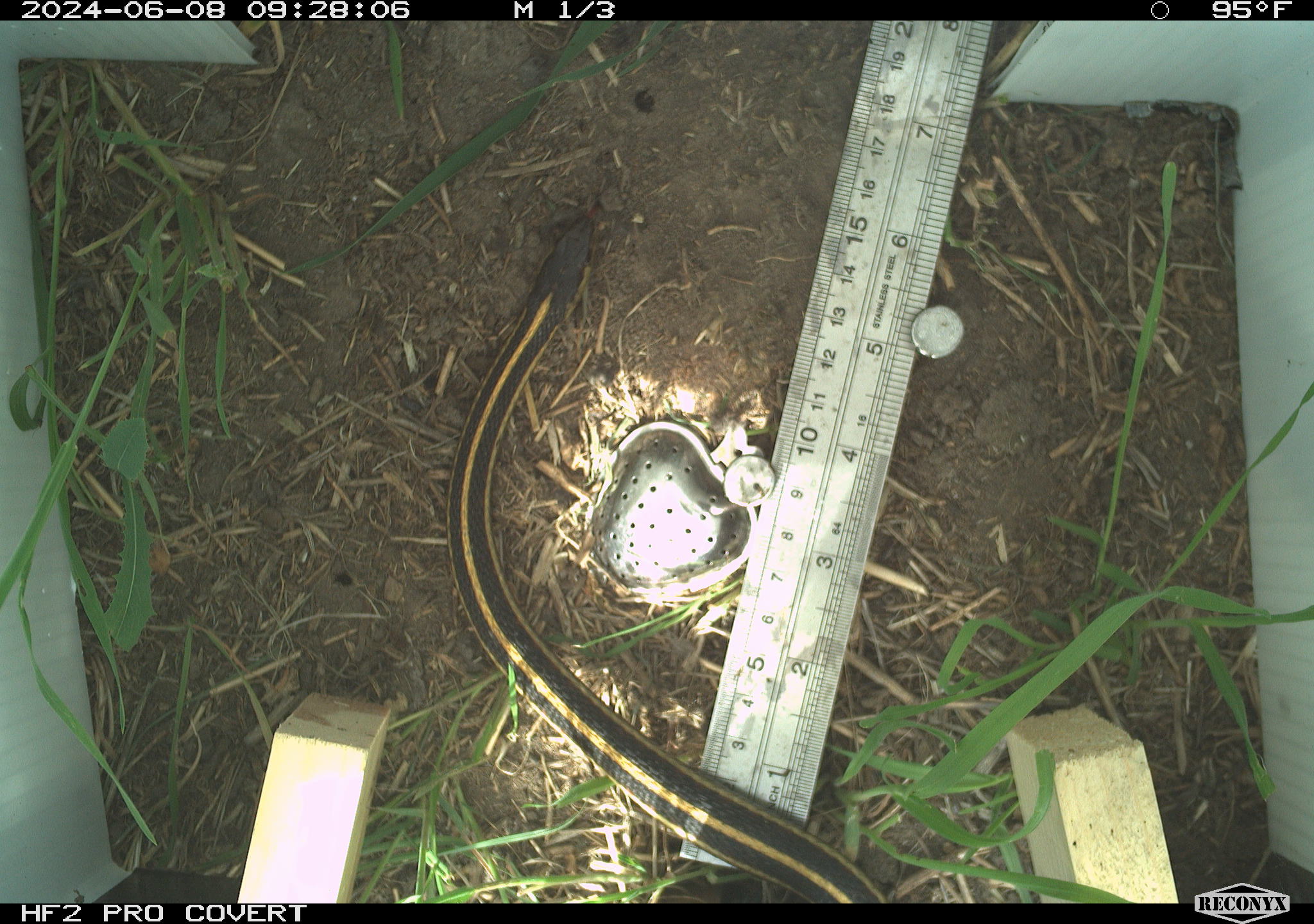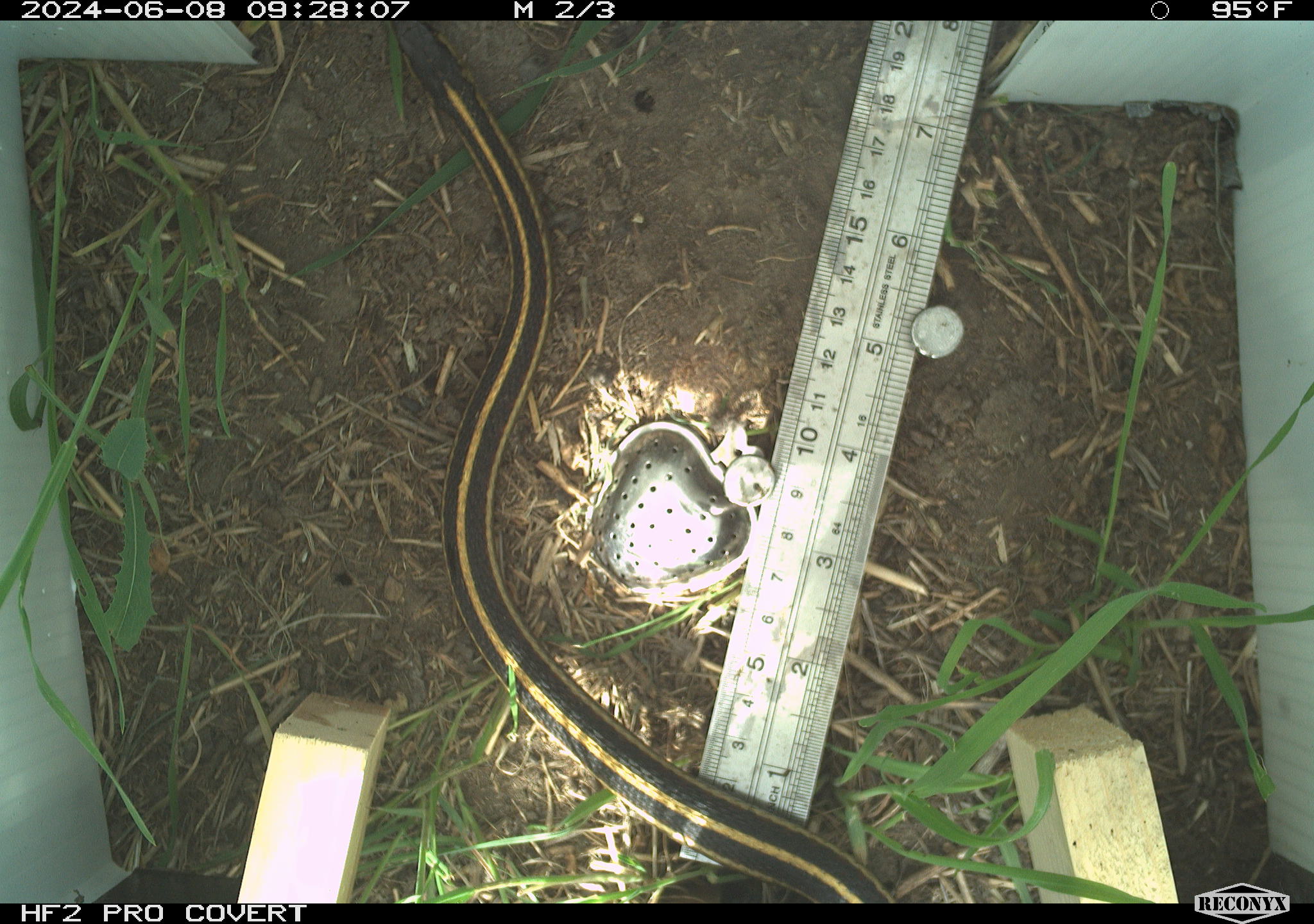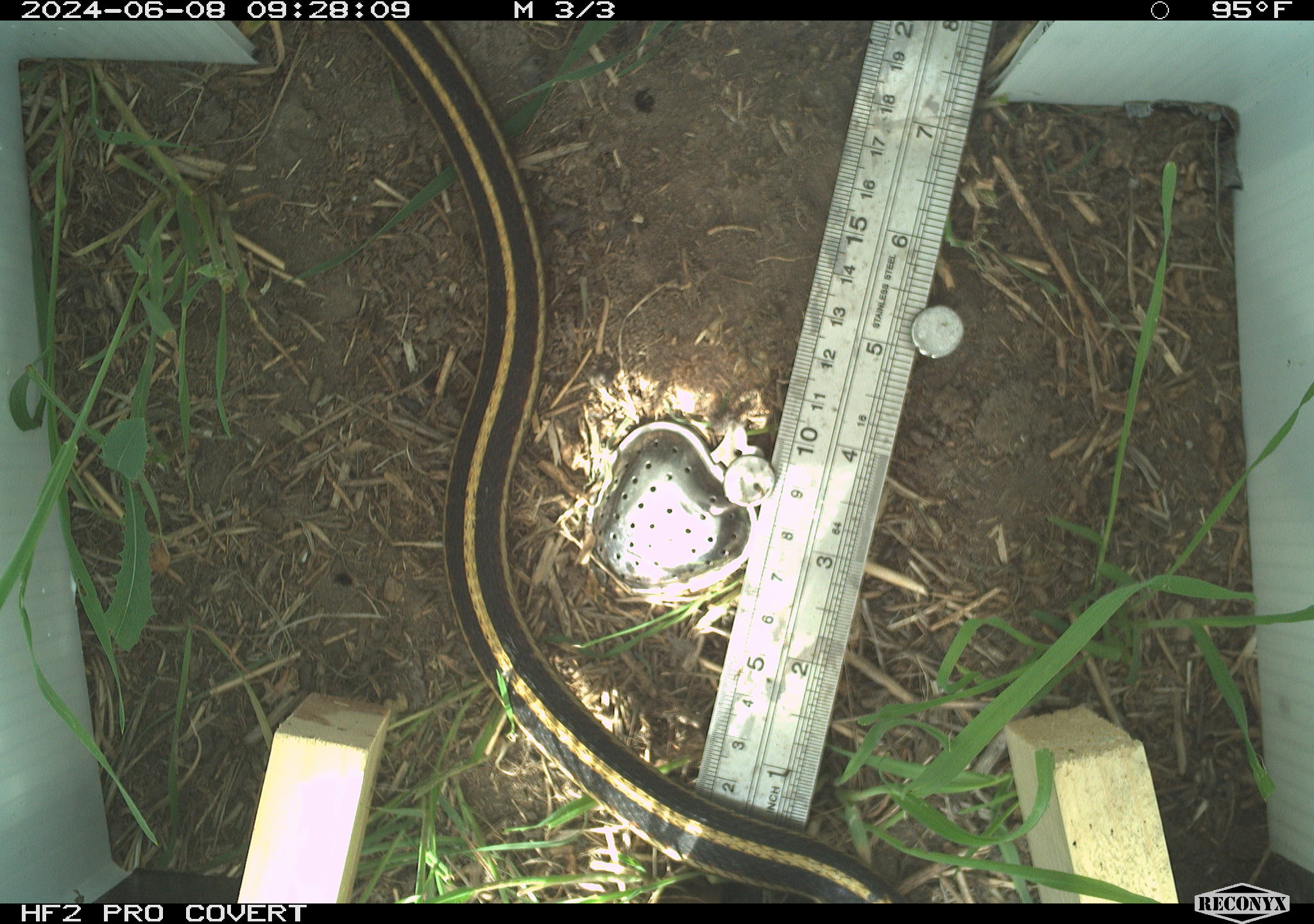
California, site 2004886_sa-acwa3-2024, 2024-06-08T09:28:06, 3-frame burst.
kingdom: Animalia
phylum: Chordata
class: Reptilia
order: Squamata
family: Colubridae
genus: Thamnophis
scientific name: Thamnophis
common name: american gartersnakes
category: thamnophis species